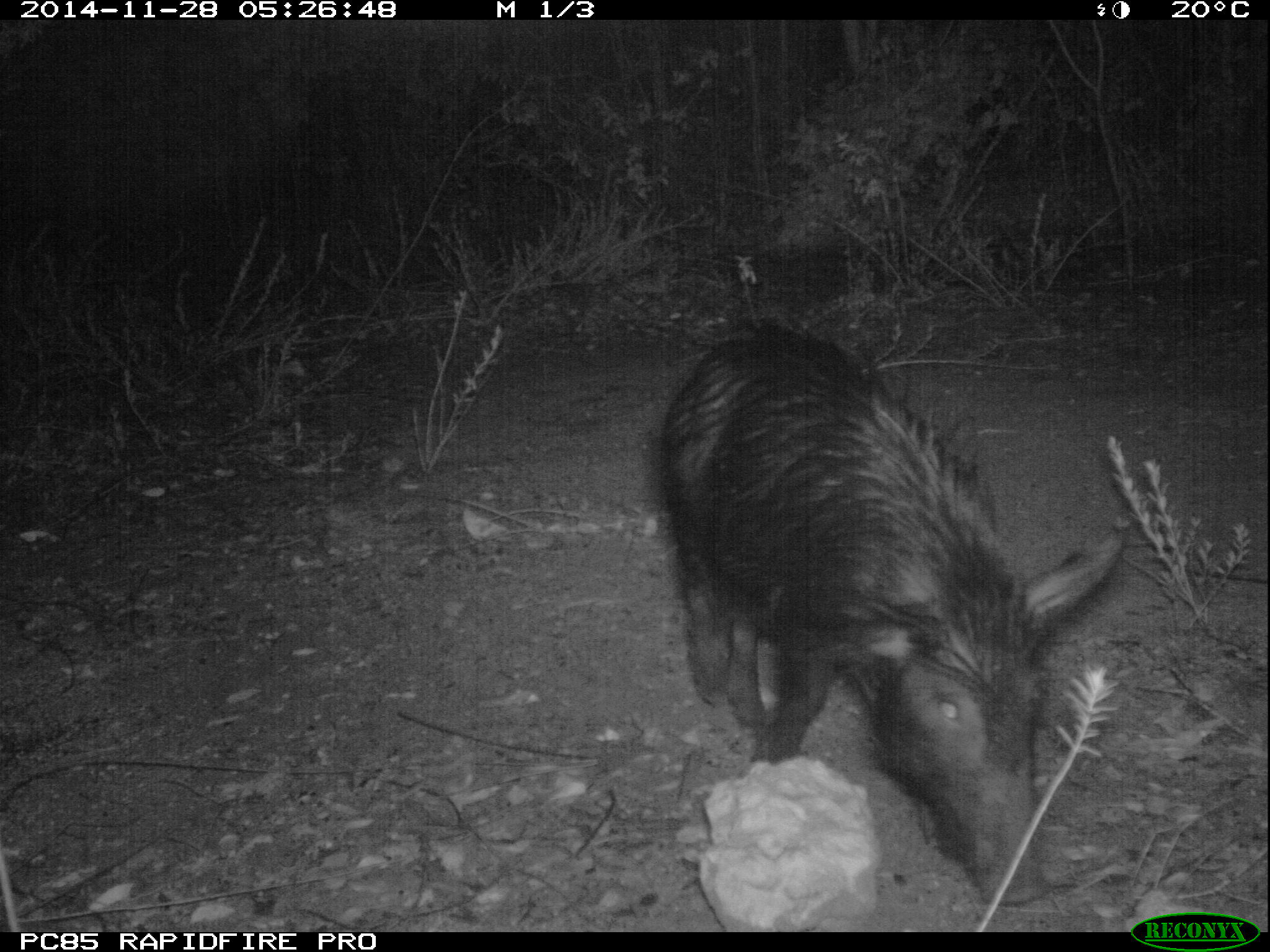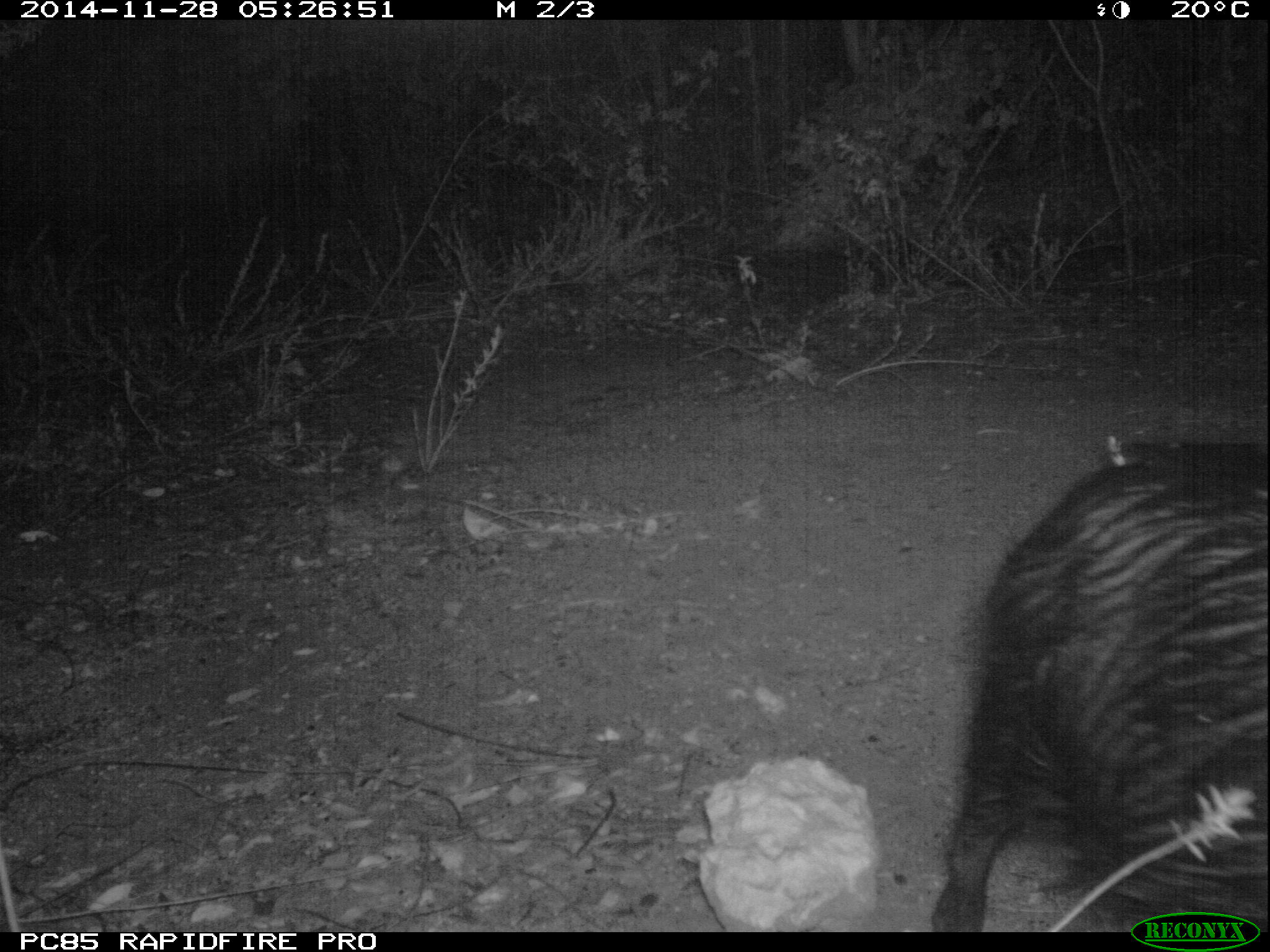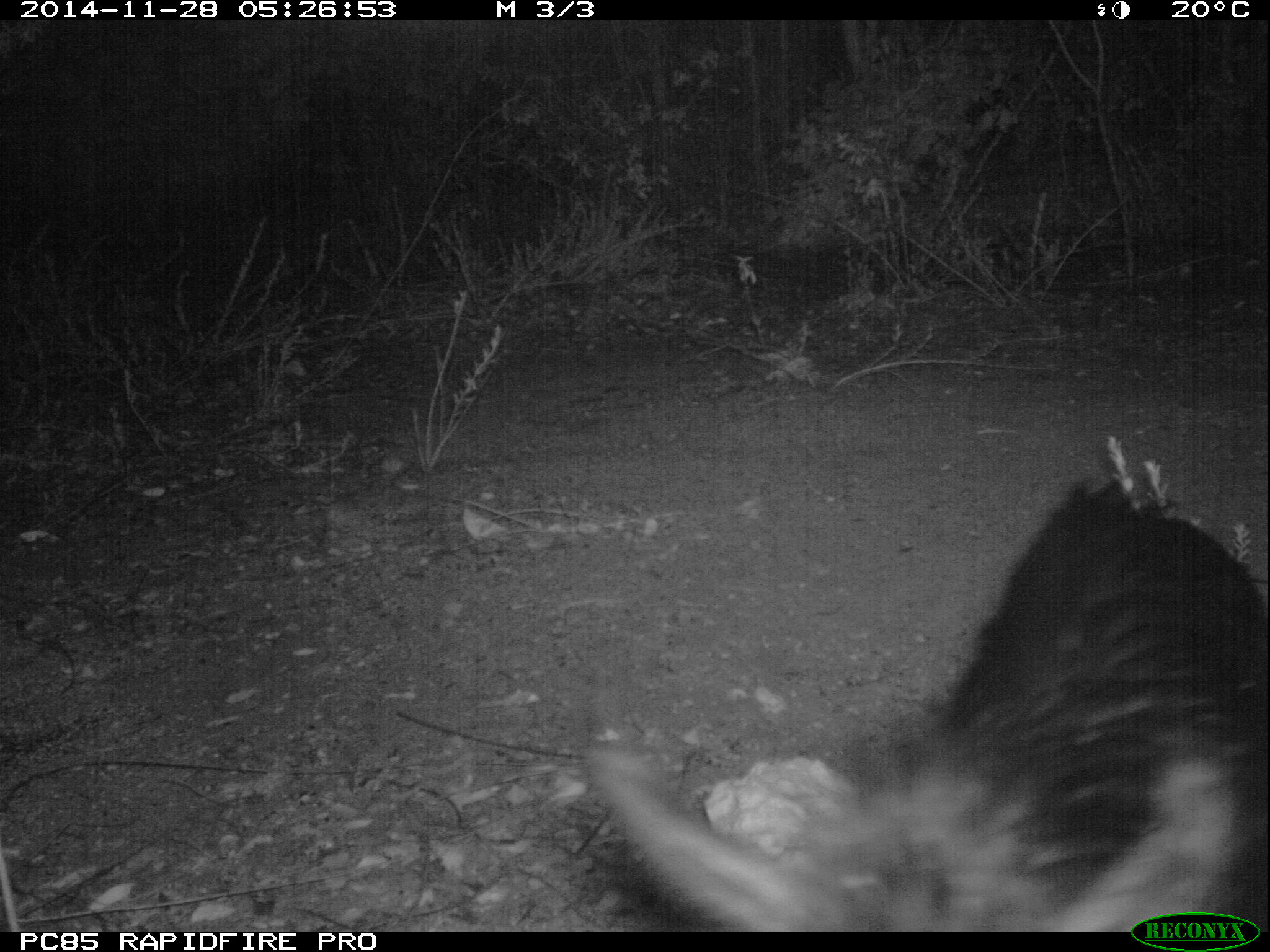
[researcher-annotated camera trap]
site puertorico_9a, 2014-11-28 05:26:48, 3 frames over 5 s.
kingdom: Animalia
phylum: Chordata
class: Mammalia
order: Artiodactyla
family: Suidae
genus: Sus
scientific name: Sus scrofa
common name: pig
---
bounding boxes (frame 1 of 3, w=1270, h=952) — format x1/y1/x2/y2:
pig: 644/323/1121/909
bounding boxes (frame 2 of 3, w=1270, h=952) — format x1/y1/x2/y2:
pig: 927/438/1270/932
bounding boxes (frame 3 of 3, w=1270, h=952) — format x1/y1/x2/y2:
pig: 579/448/1268/913